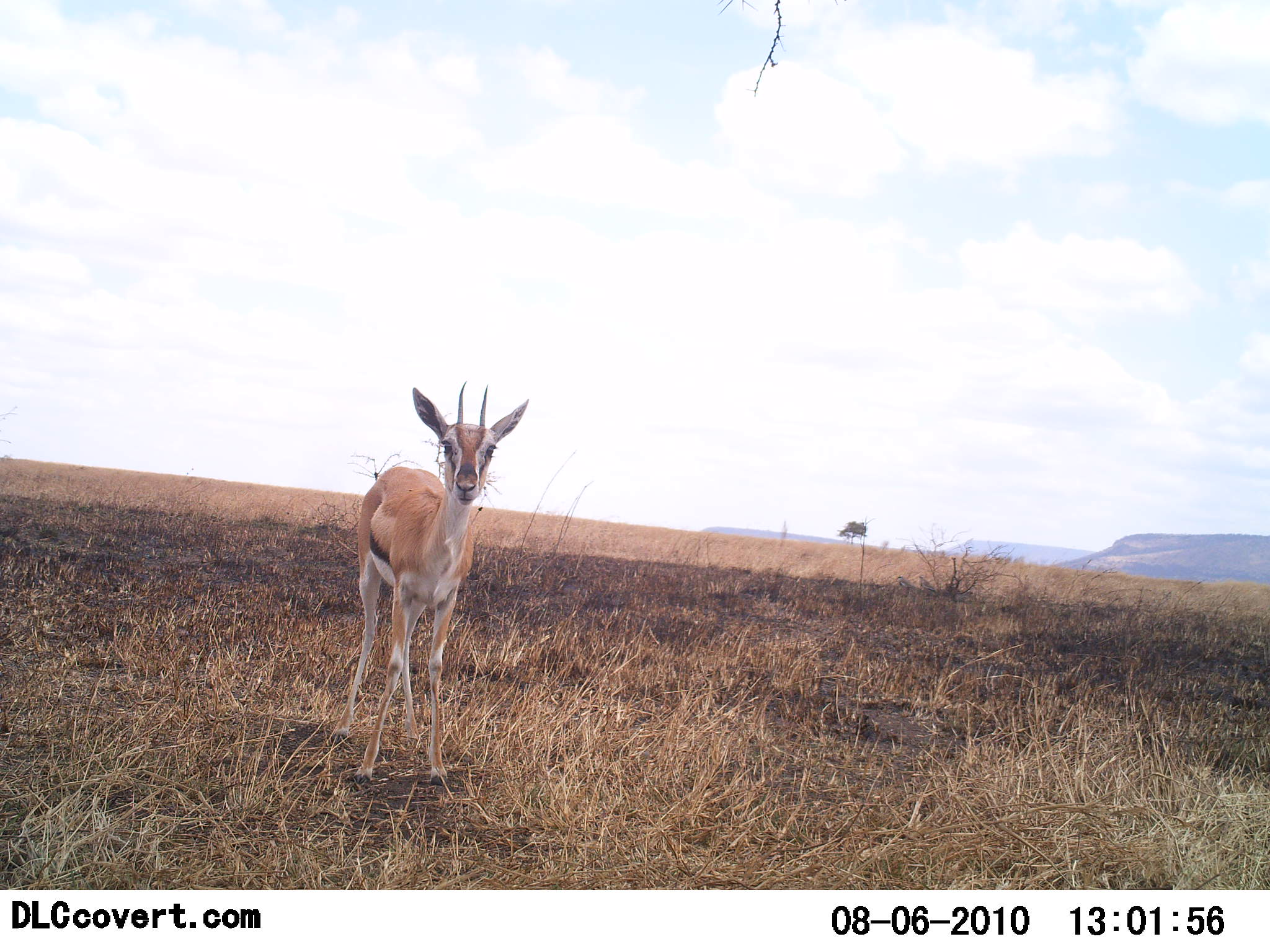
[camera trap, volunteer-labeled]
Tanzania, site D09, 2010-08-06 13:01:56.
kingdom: Animalia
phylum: Chordata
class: Mammalia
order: Artiodactyla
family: Bovidae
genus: Eudorcas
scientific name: Eudorcas thomsonii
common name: thomson's gazelle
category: gazellethomsons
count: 1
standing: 100%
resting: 0%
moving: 0%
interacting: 6%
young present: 0%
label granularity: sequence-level